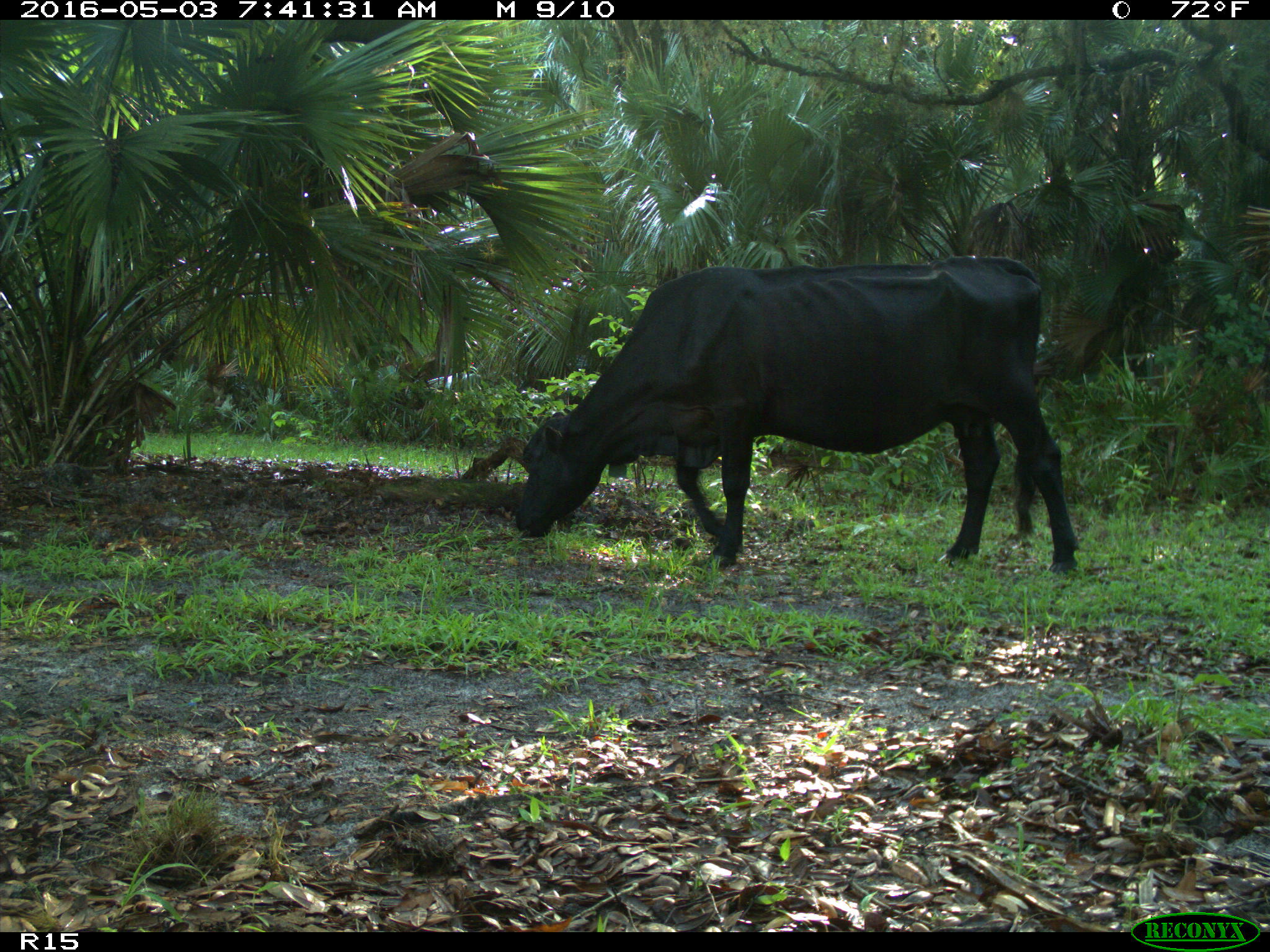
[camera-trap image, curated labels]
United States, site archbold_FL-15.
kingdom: Animalia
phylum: Chordata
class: Mammalia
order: Artiodactyla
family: Bovidae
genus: Bos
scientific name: Bos taurus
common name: domestic cow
Bos taurus (domestic cow).